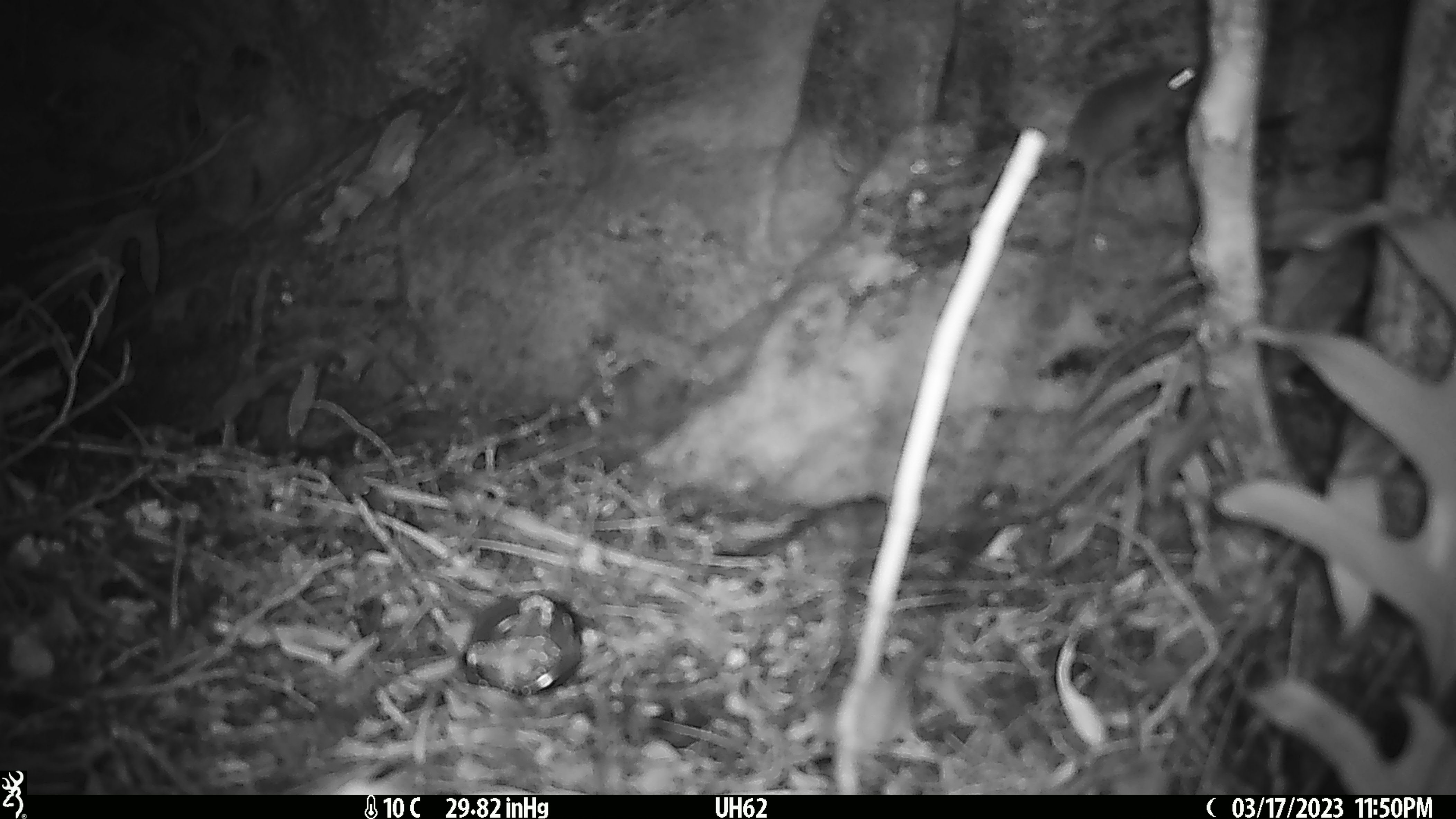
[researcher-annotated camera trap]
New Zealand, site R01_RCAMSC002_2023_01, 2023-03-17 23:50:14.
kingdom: Animalia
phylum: Chordata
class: Mammalia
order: Rodentia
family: Muridae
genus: Mus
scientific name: Mus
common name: mouse